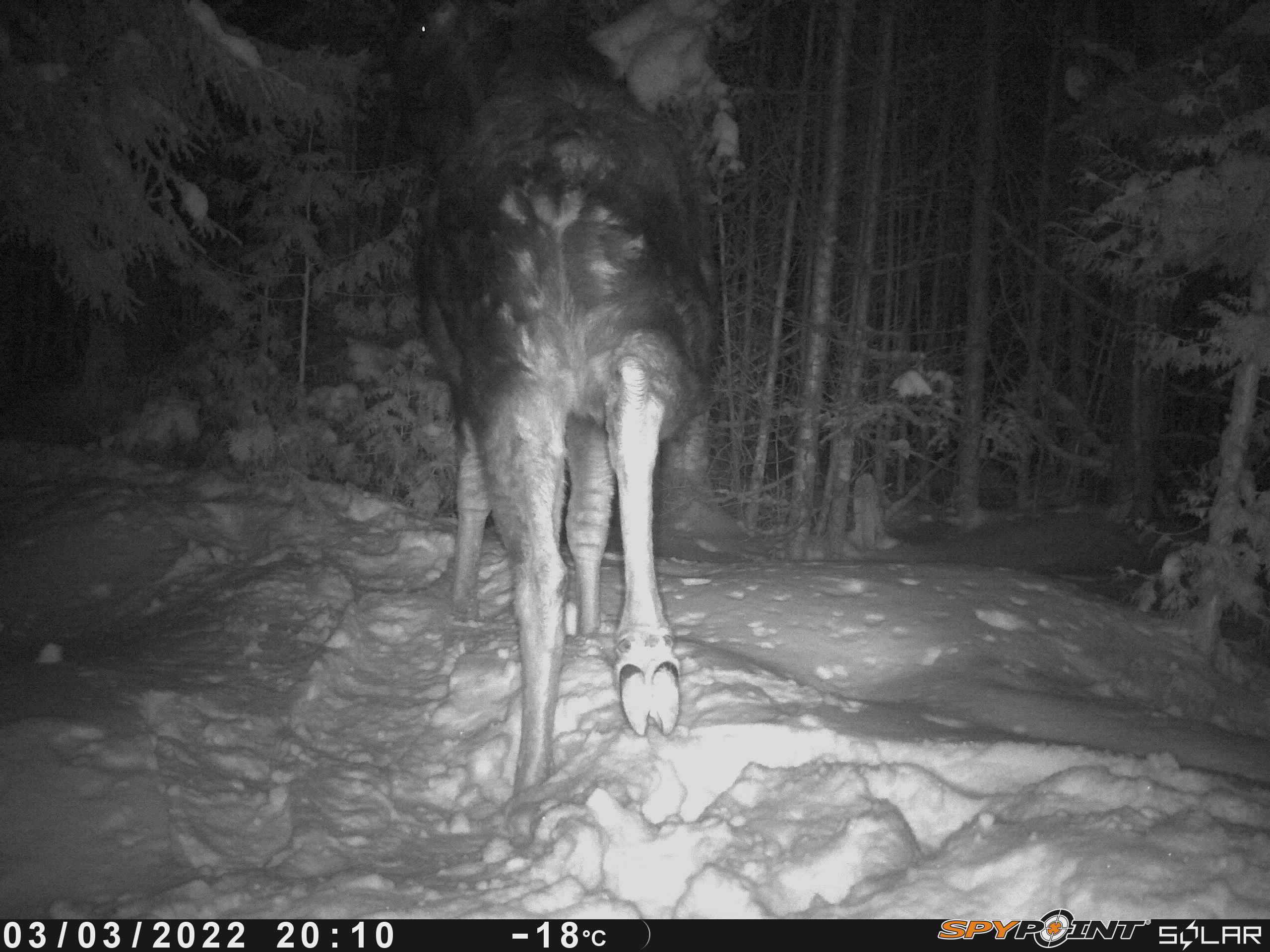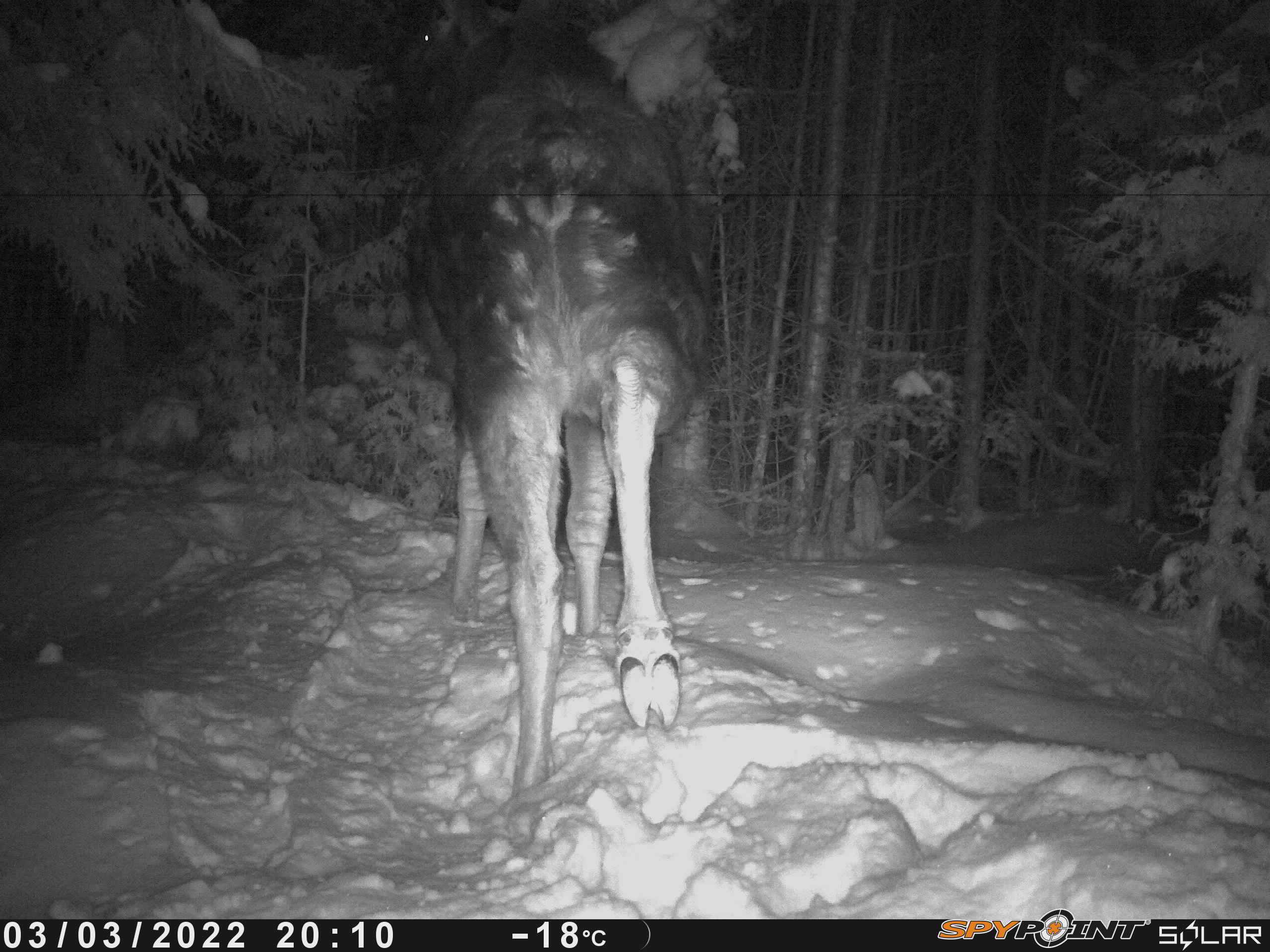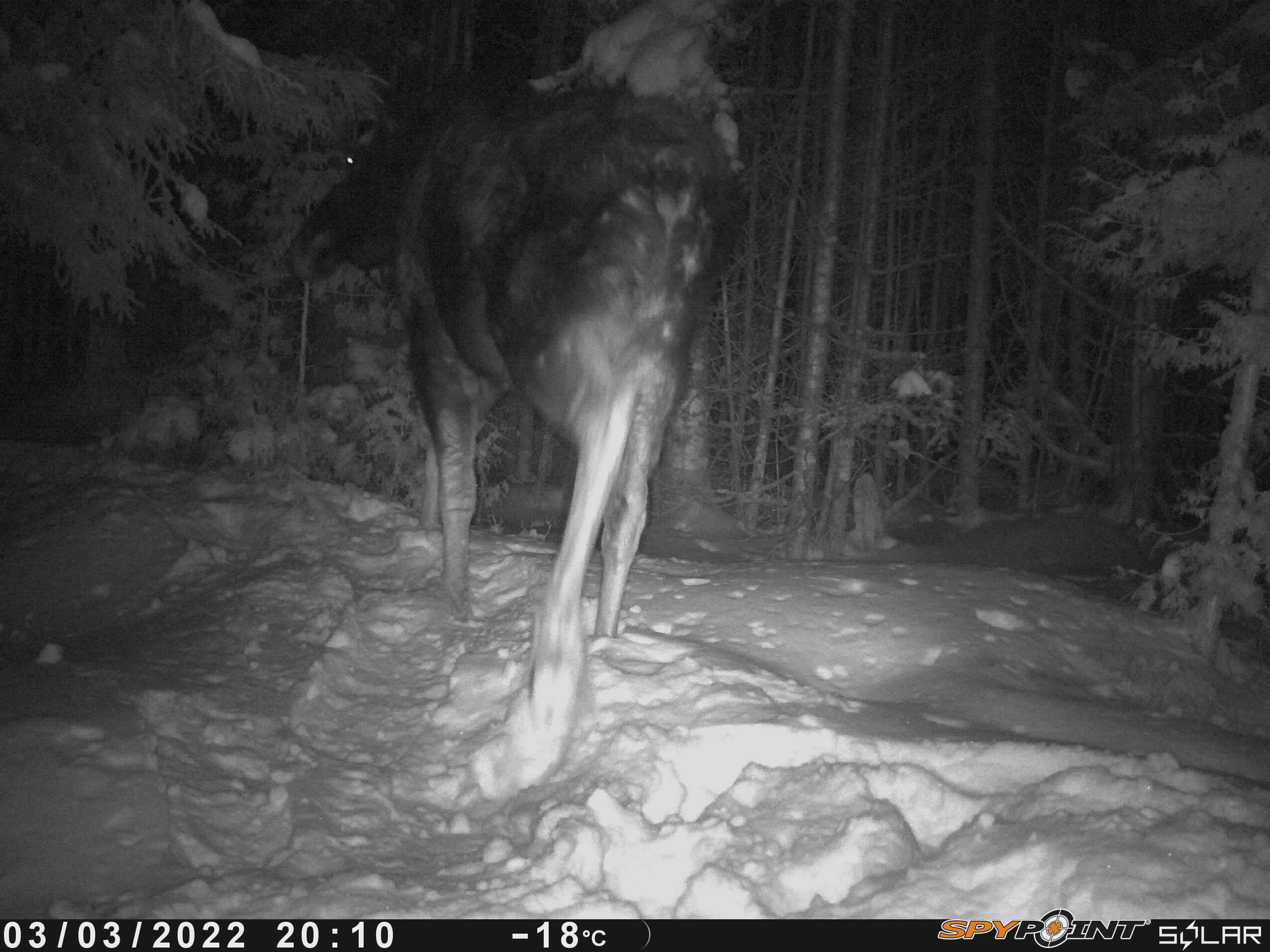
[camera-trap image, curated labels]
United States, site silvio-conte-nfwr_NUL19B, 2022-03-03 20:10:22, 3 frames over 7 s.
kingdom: Animalia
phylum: Chordata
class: Mammalia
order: Artiodactyla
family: Cervidae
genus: Alces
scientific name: Alces alces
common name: moose